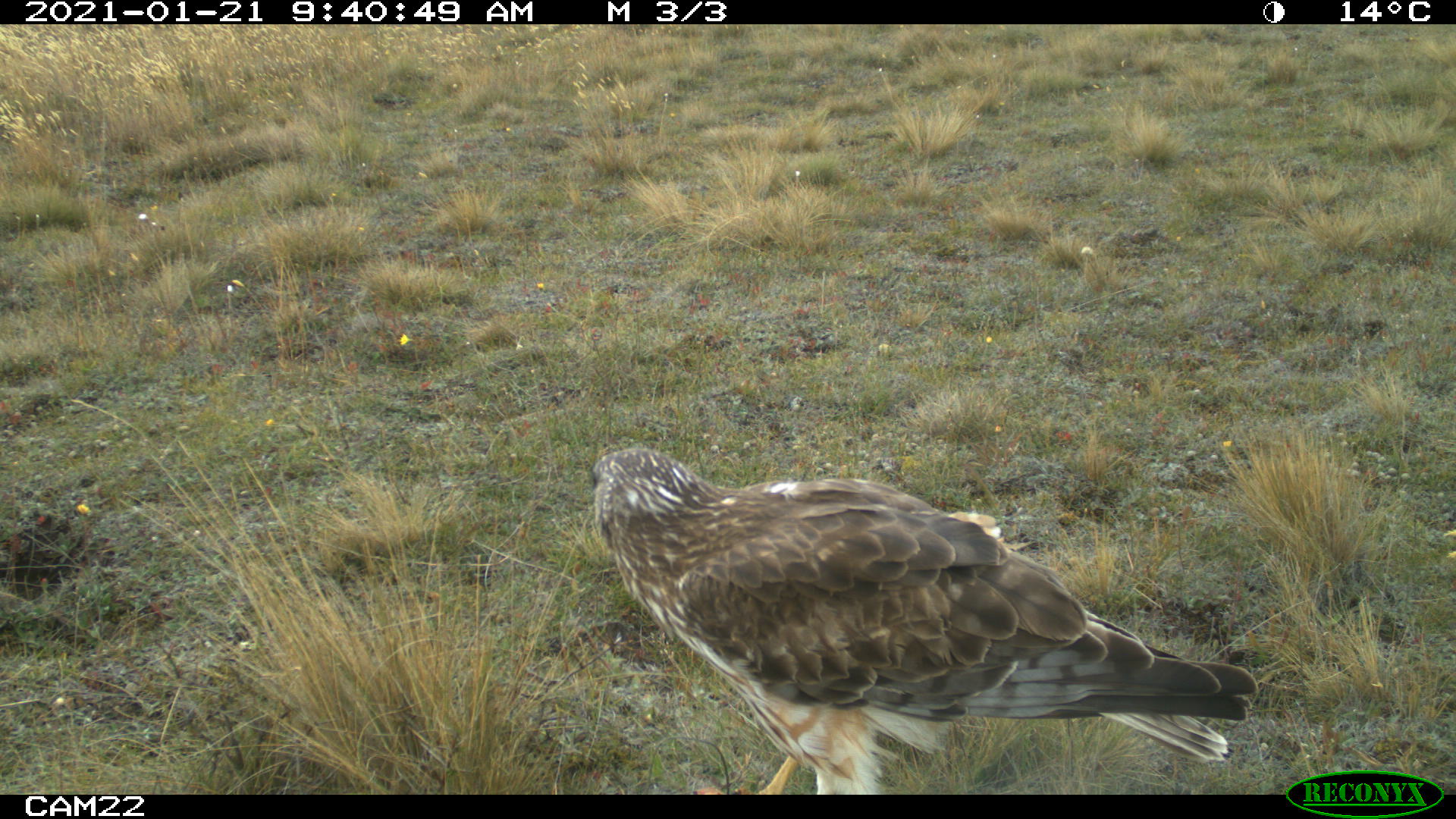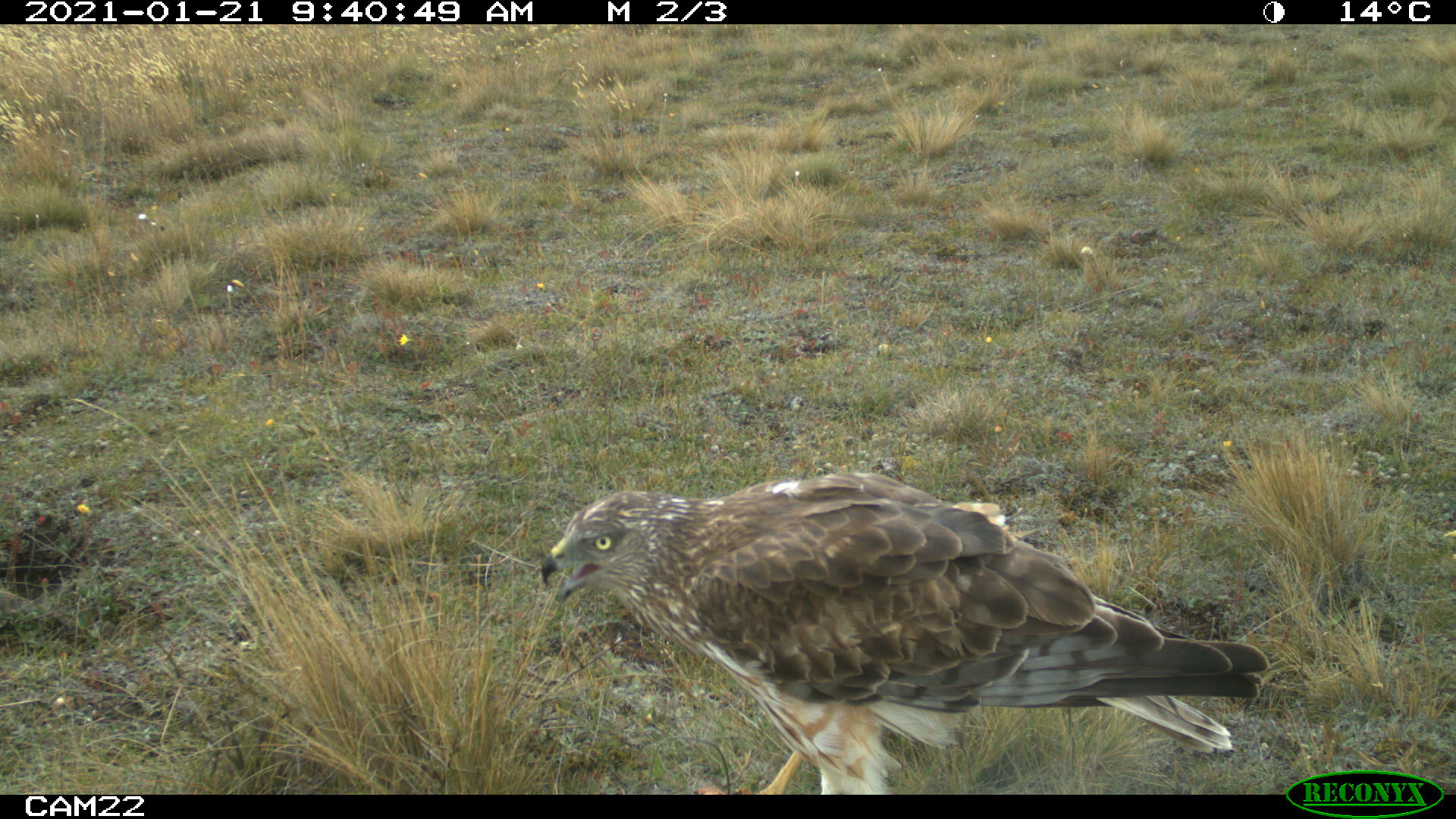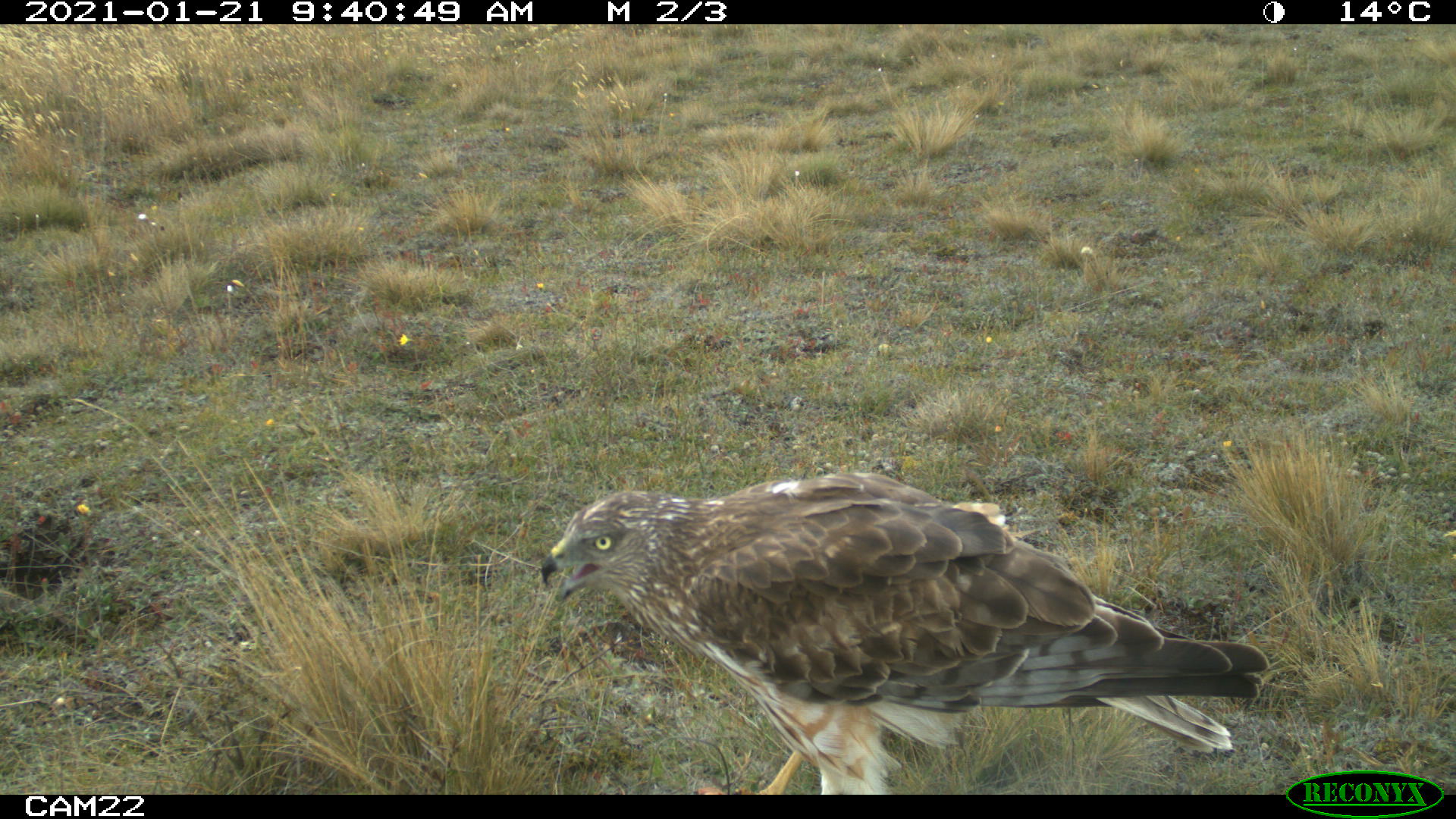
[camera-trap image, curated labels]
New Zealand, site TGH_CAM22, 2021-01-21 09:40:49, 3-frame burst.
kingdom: Animalia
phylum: Chordata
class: Aves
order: Accipitriformes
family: Accipitridae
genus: Circus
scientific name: Circus approximans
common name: swamp harrier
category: harrier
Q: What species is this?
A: Harrier (swamp harrier) (Circus approximans).